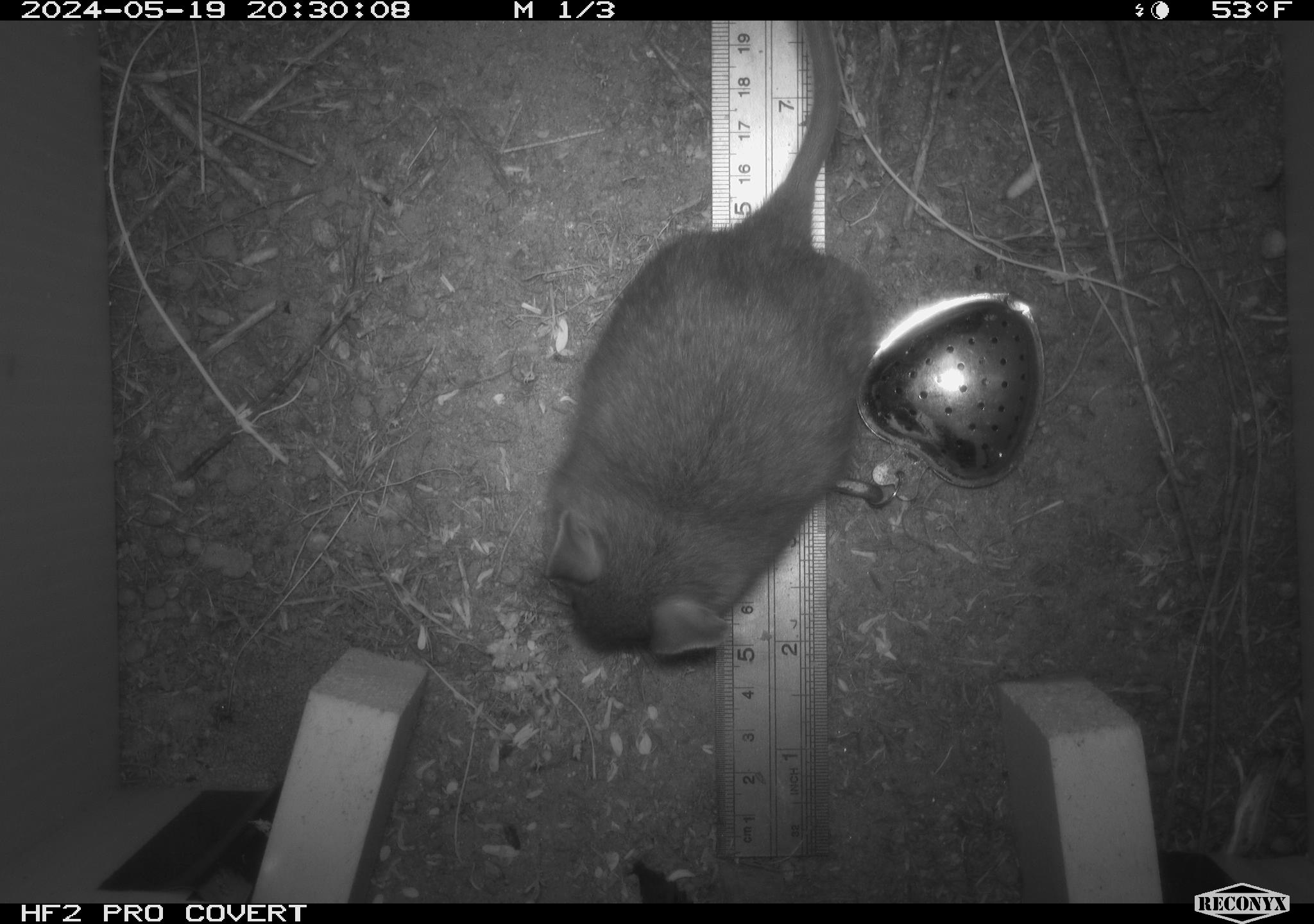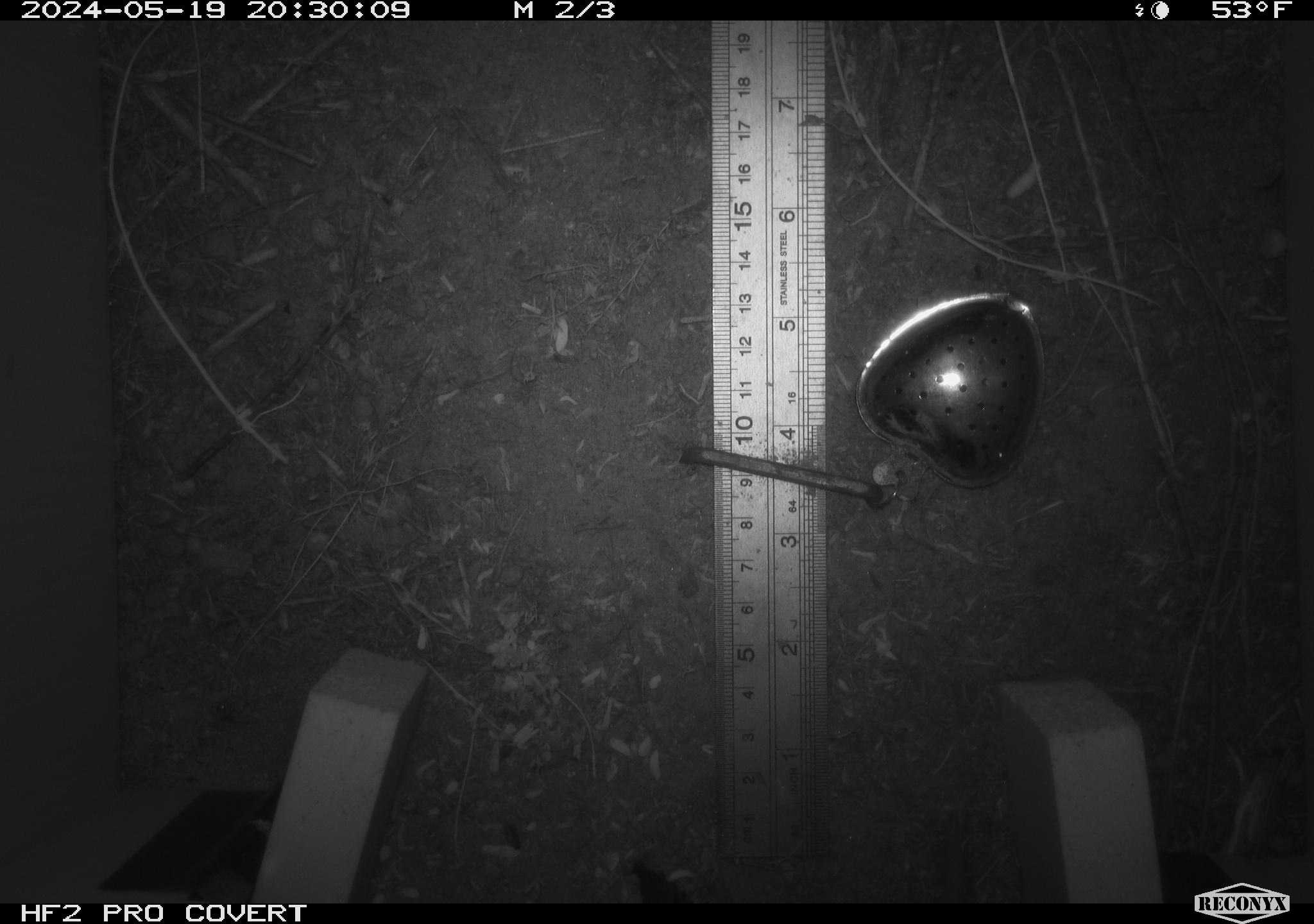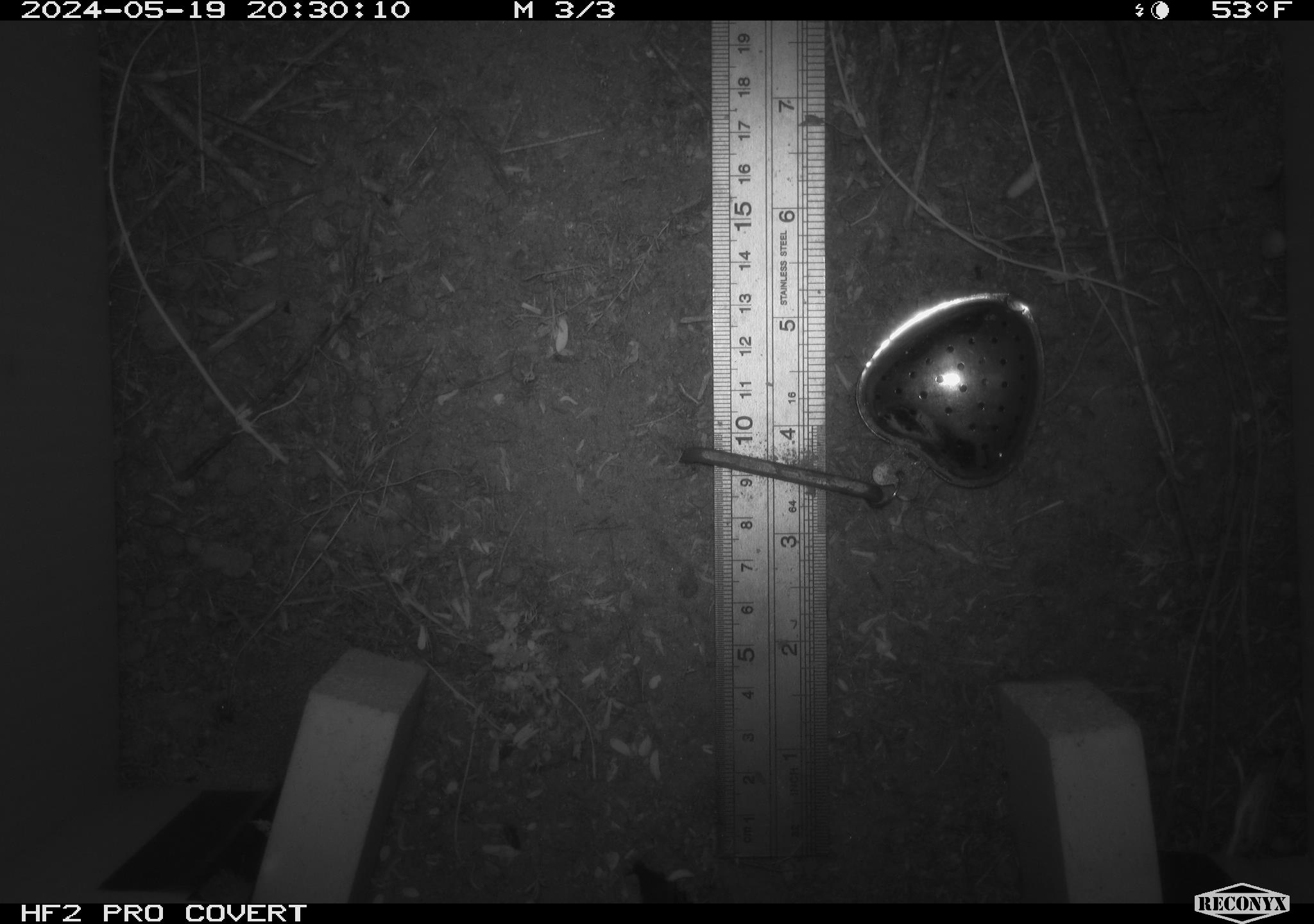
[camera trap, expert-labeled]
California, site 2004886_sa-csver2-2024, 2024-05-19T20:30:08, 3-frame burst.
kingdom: Animalia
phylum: Chordata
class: Mammalia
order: Rodentia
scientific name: Rodentia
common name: rodent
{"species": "rodent (Rodentia)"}